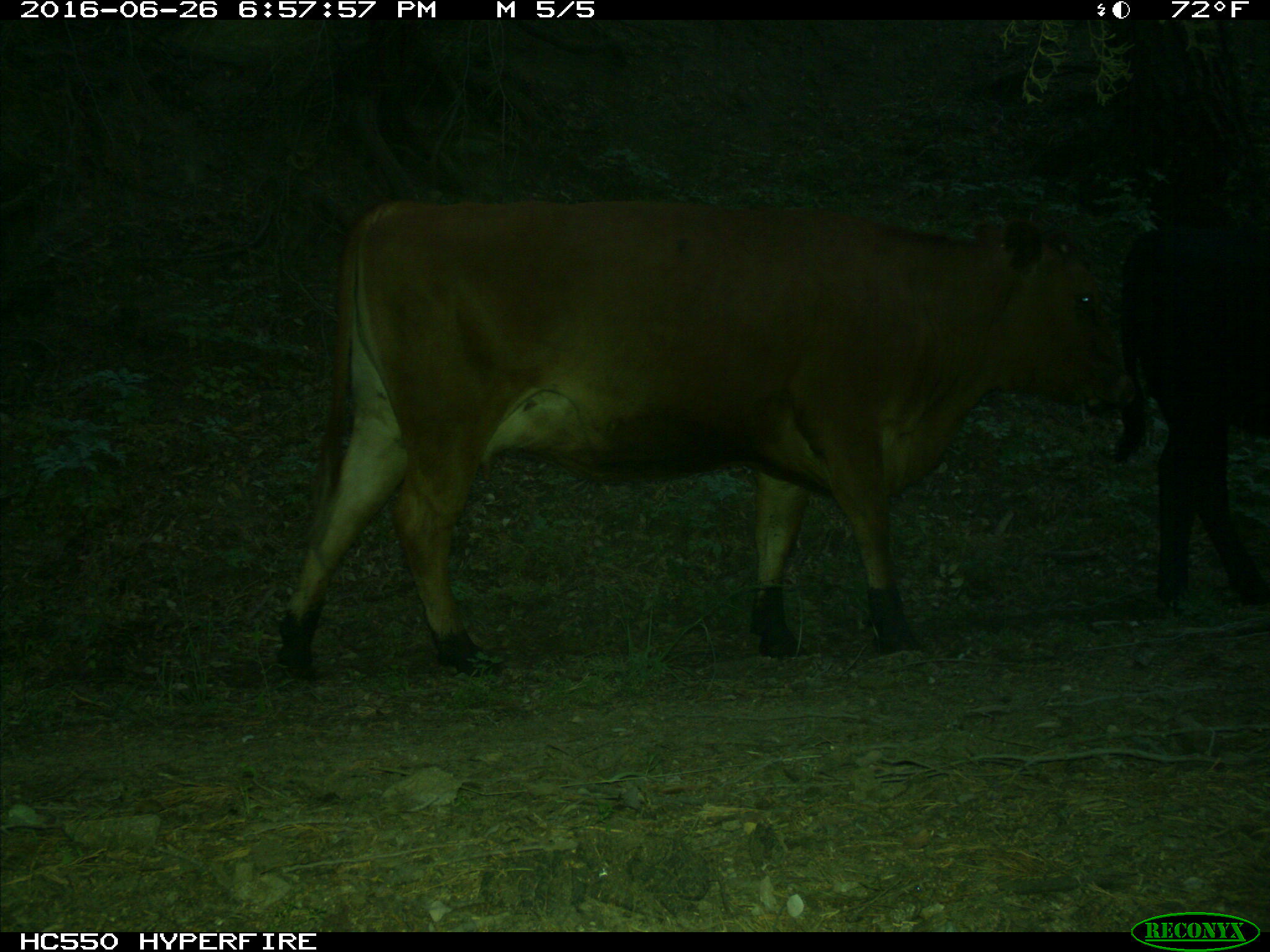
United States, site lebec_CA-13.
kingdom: Animalia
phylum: Chordata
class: Mammalia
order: Artiodactyla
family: Bovidae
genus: Bos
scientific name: Bos taurus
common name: domestic cow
Bos taurus (domestic cow).